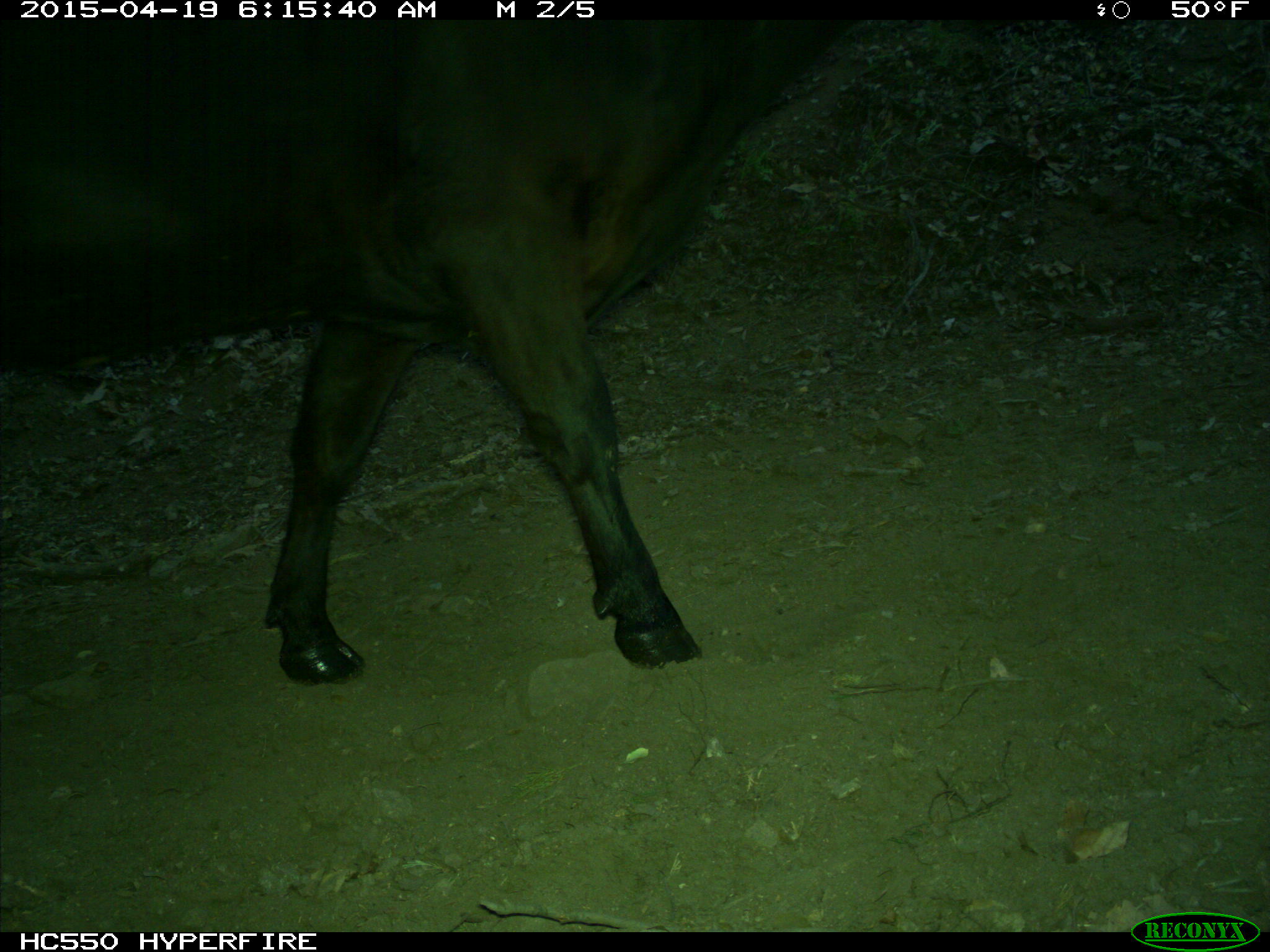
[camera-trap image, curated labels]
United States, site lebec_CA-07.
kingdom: Animalia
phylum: Chordata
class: Mammalia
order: Artiodactyla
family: Bovidae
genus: Bos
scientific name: Bos taurus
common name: domestic cow